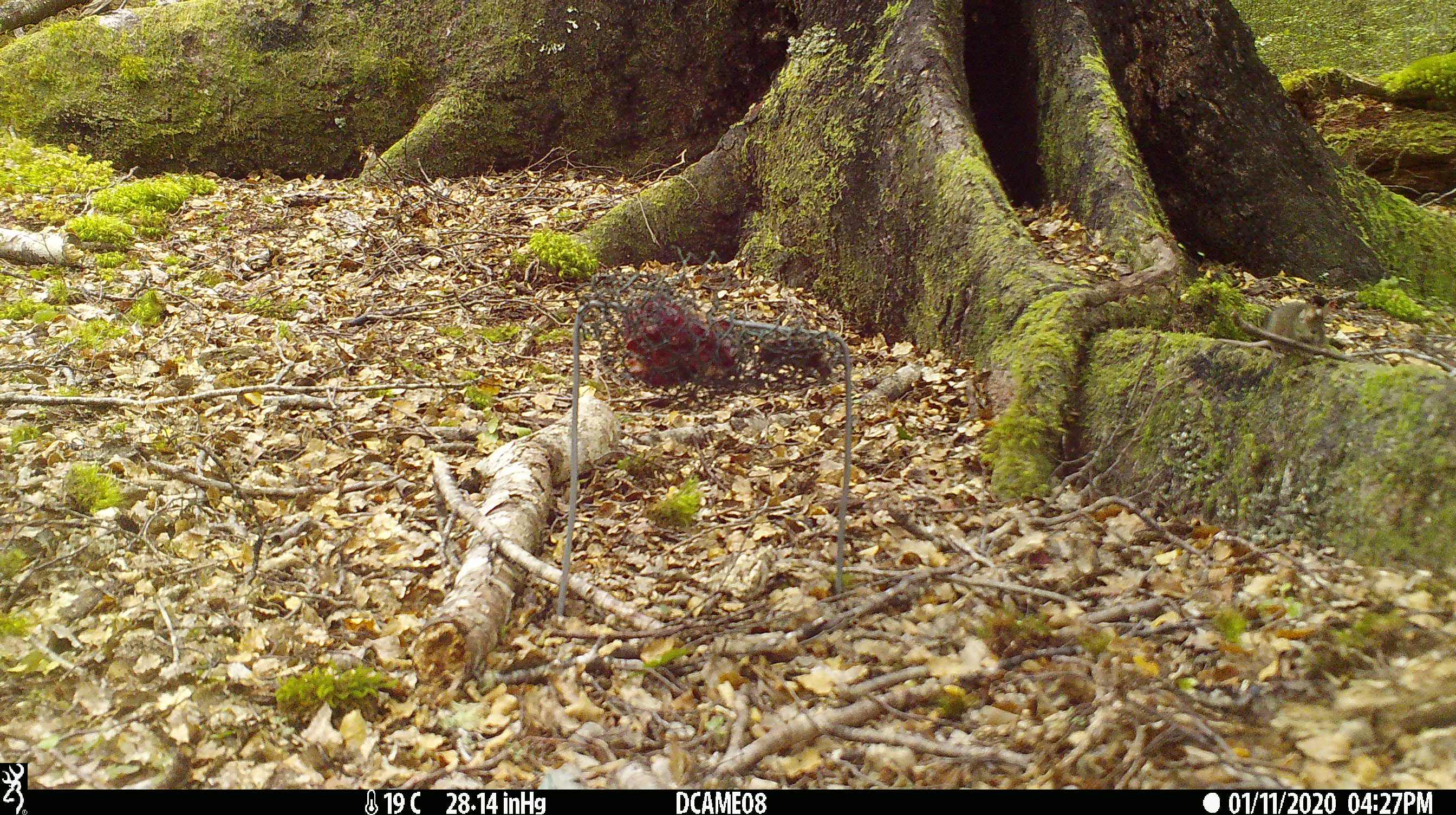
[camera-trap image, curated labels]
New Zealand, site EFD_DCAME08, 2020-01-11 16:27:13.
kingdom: Animalia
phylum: Chordata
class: Mammalia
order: Rodentia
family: Muridae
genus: Mus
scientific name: Mus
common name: mouse